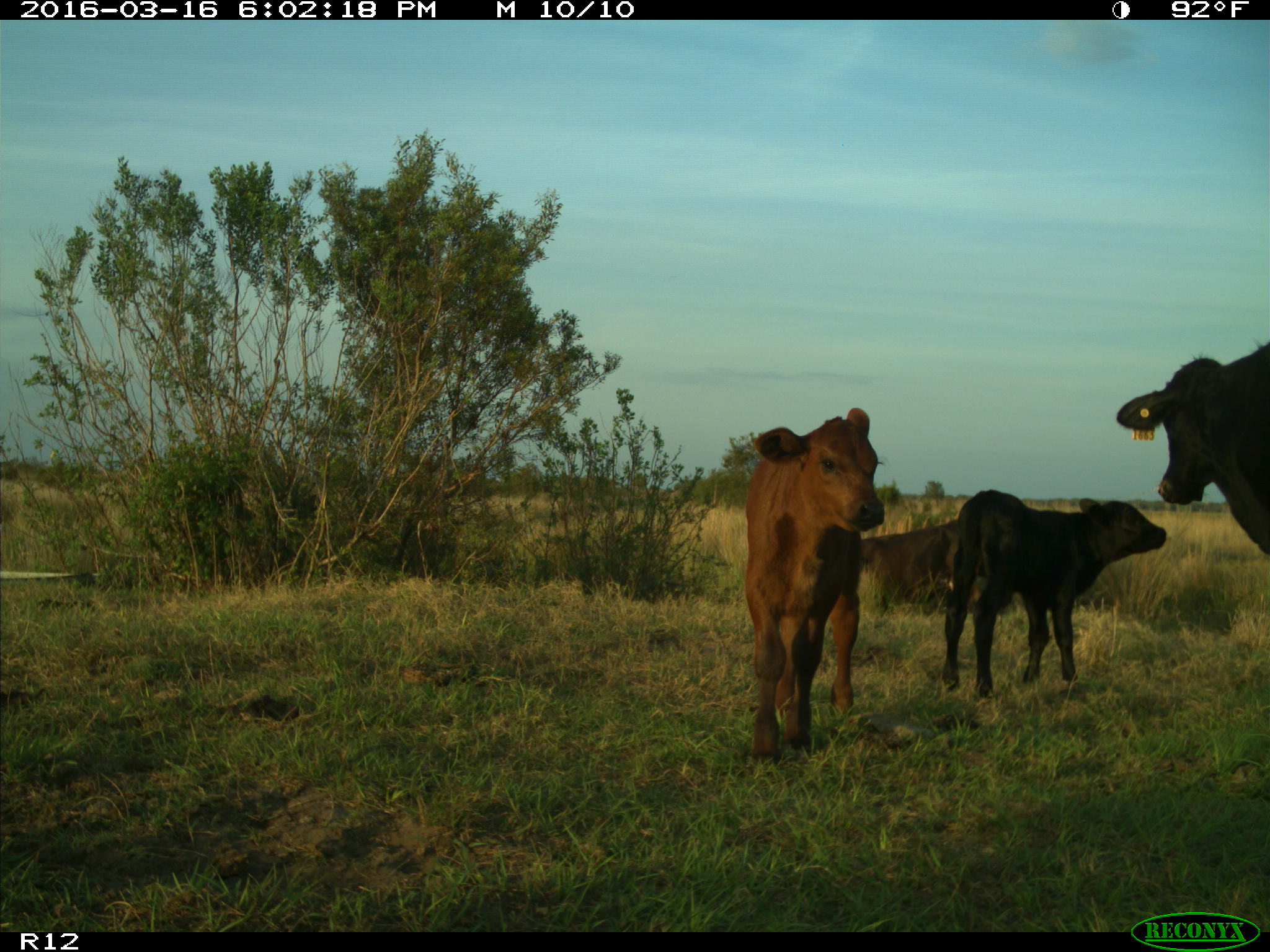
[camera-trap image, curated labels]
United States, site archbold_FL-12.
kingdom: Animalia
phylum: Chordata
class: Mammalia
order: Artiodactyla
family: Bovidae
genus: Bos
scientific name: Bos taurus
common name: domestic cow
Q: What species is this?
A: Bos taurus (domestic cow).